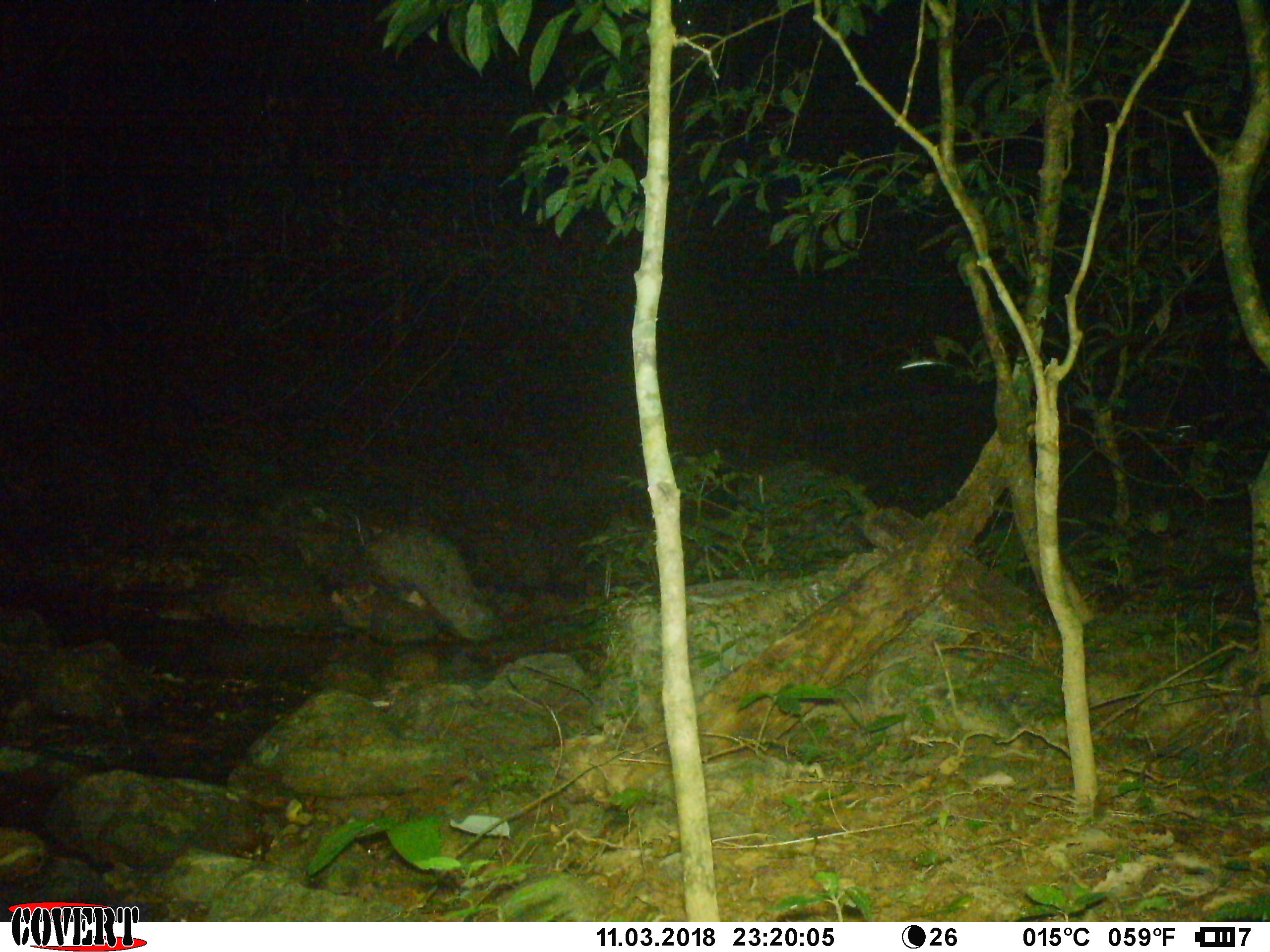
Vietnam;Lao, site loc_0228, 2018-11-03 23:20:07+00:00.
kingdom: Animalia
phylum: Chordata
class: Mammalia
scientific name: Mammalia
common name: mammal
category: unidentified small mammal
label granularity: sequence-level